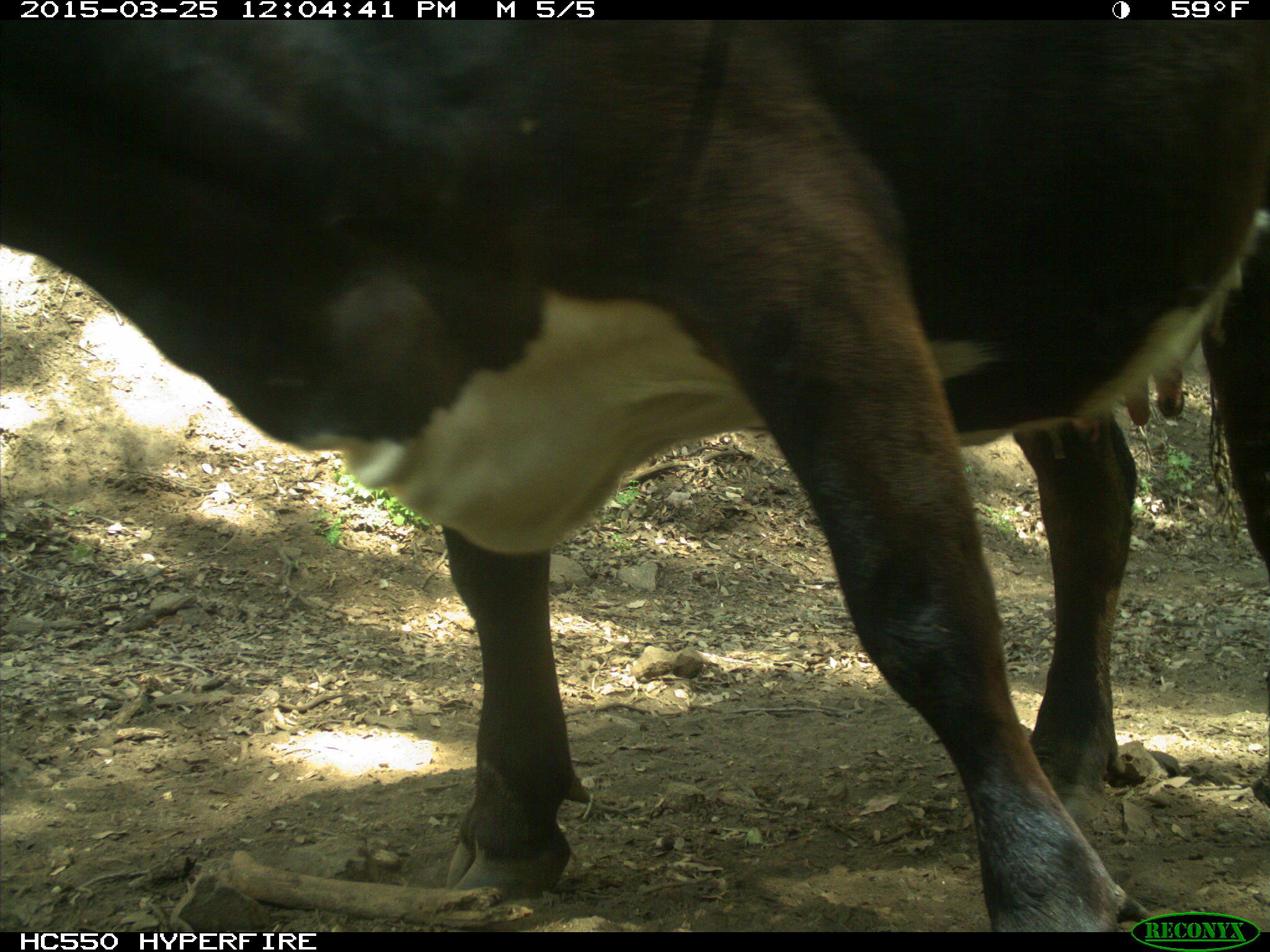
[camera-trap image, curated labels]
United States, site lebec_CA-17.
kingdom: Animalia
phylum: Chordata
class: Mammalia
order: Artiodactyla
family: Bovidae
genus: Bos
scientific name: Bos taurus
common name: domestic cow